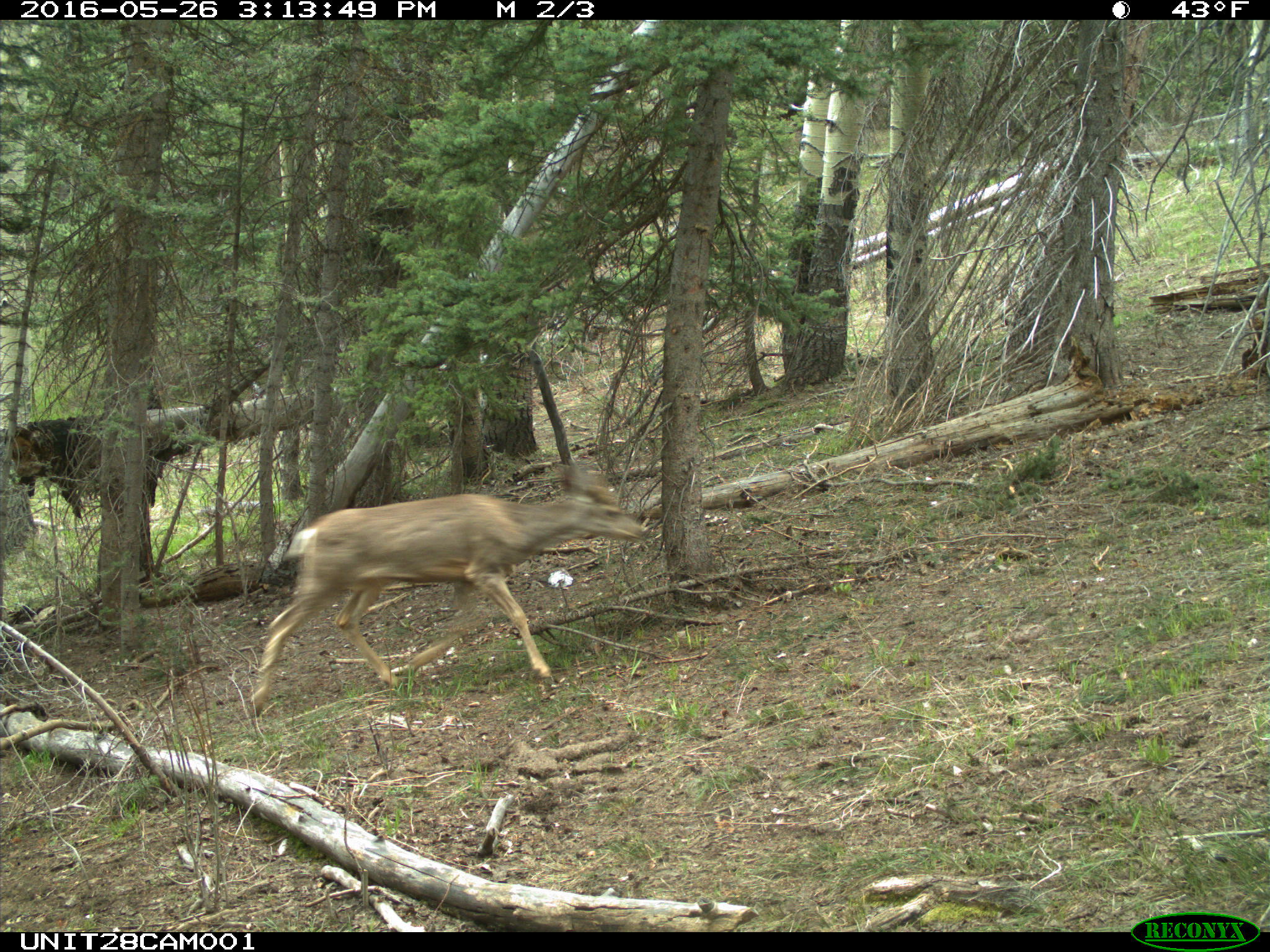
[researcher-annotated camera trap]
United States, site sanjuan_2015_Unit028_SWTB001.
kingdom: Animalia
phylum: Chordata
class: Mammalia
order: Artiodactyla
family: Cervidae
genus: Odocoileus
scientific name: Odocoileus hemionus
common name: mule deer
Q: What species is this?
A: Odocoileus hemionus (mule deer).